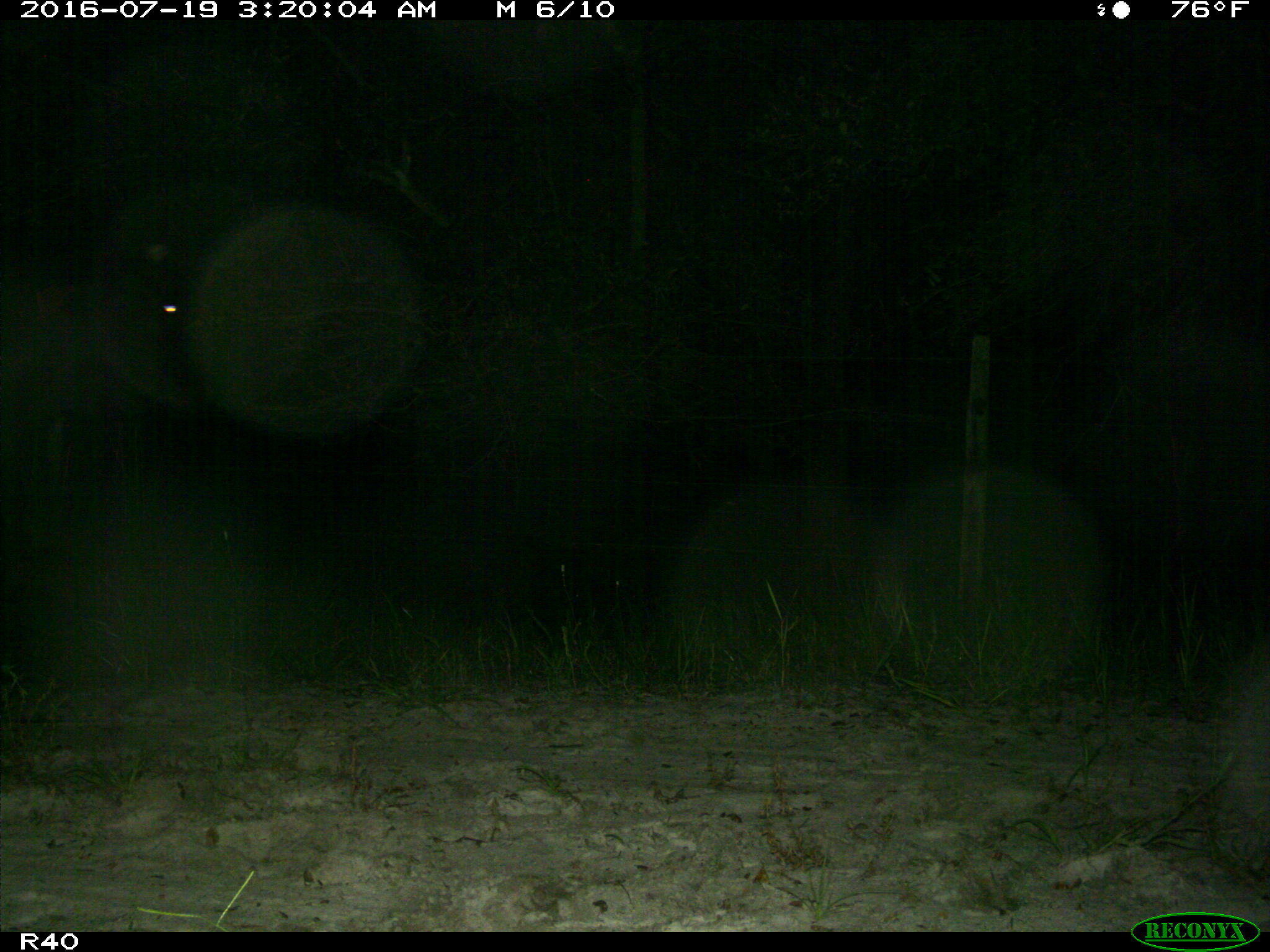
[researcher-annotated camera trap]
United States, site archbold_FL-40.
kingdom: Animalia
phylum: Chordata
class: Mammalia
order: Artiodactyla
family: Bovidae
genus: Bos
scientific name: Bos taurus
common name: domestic cow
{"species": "Bos taurus (domestic cow)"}